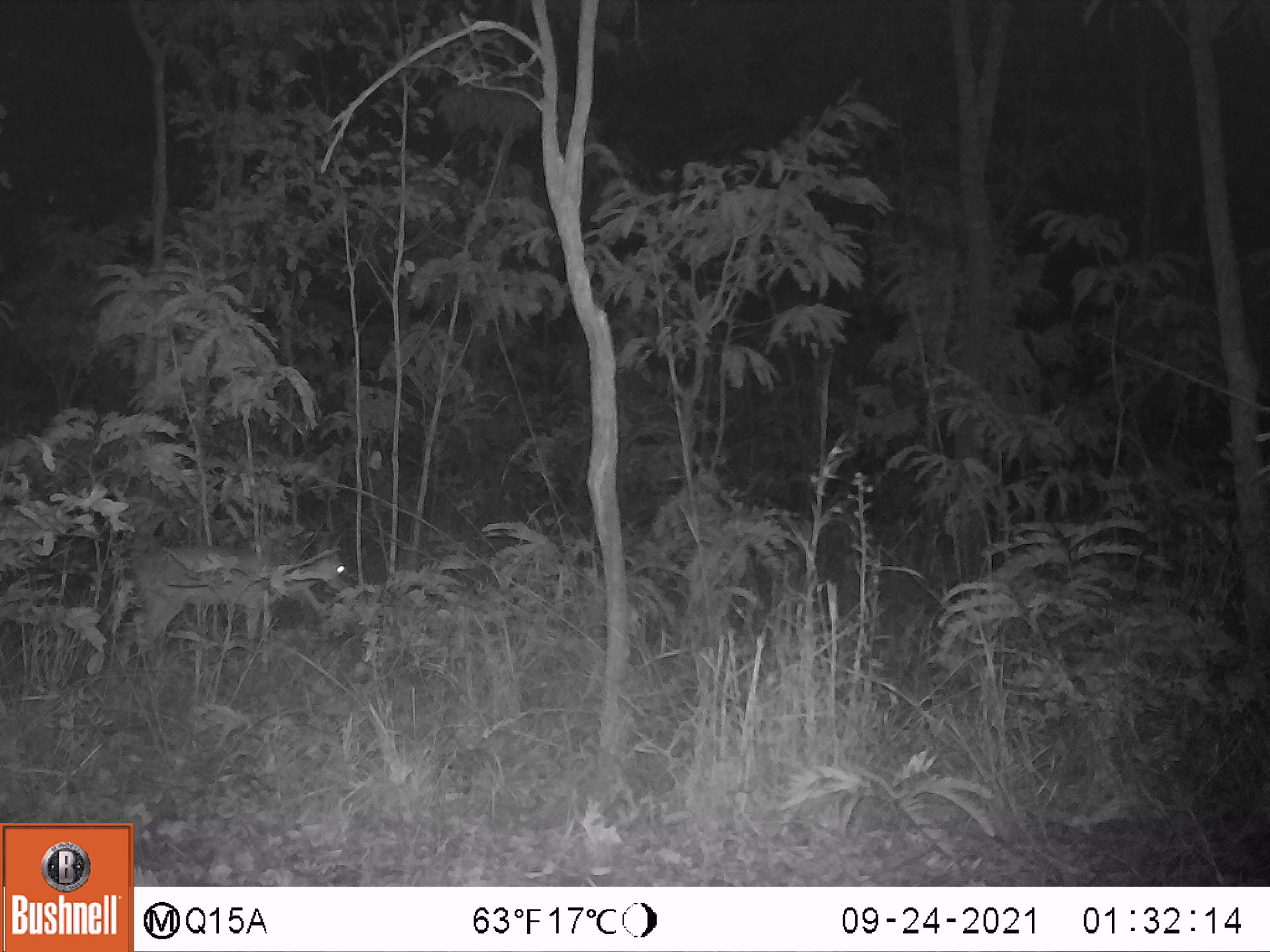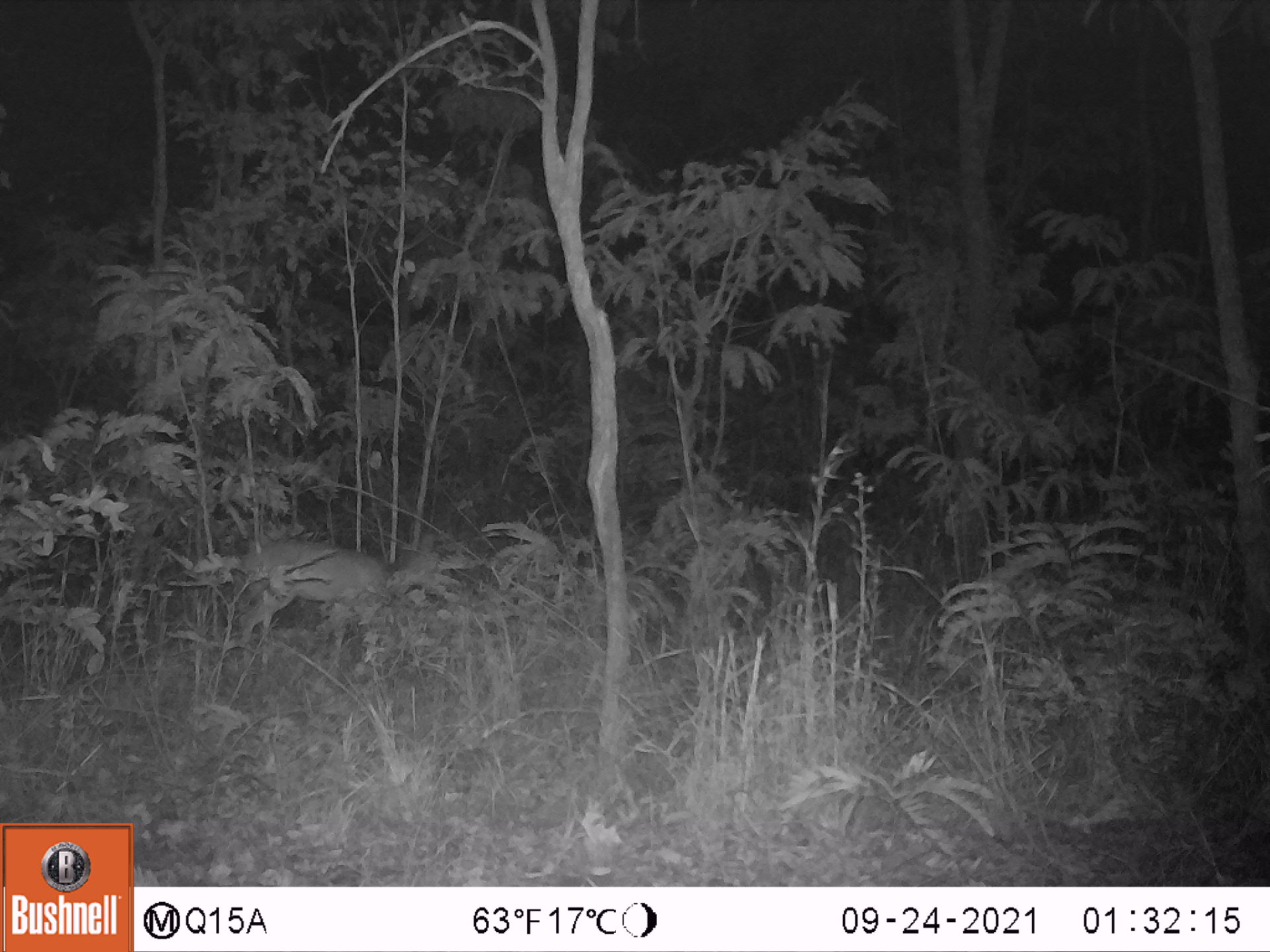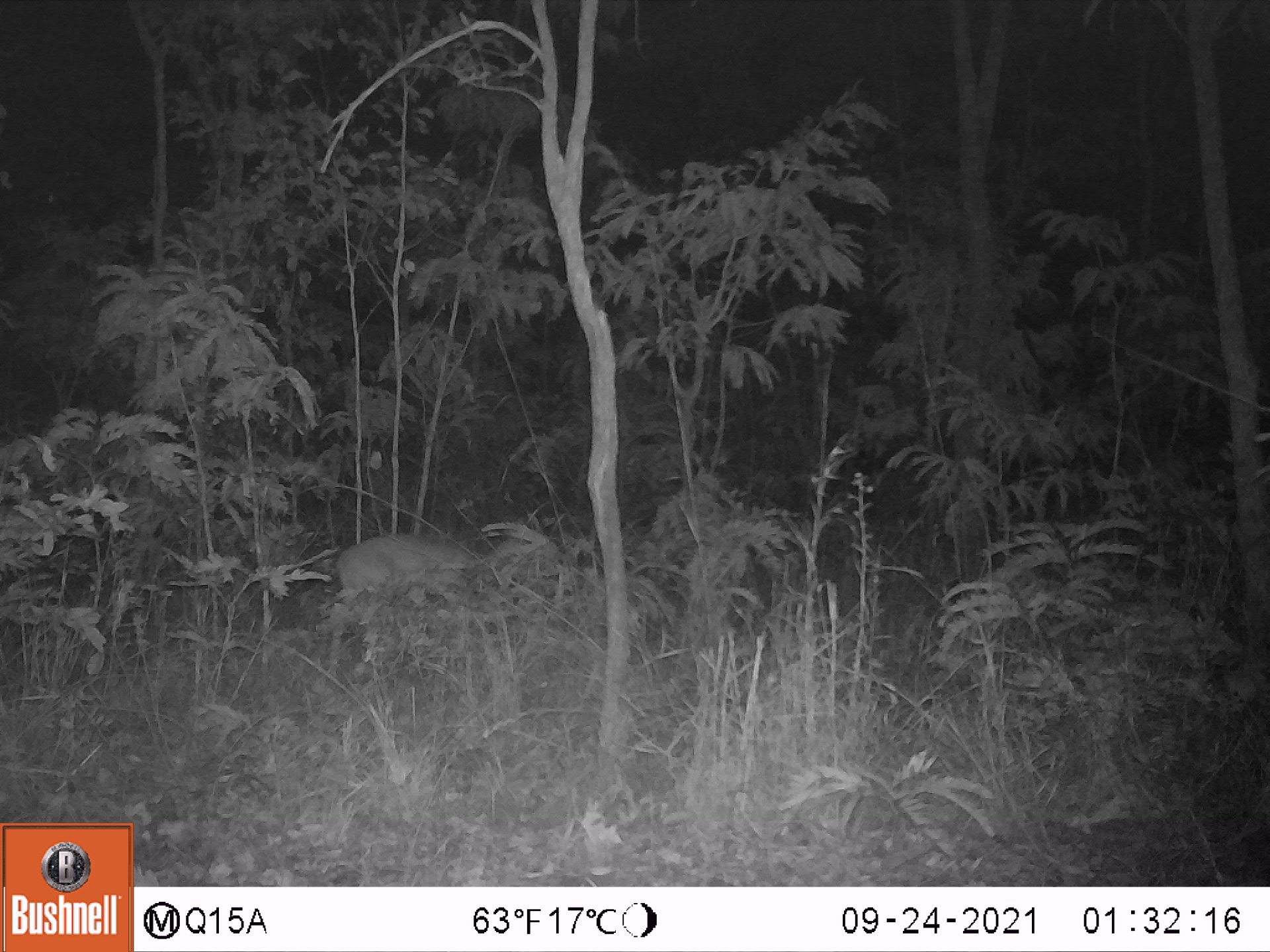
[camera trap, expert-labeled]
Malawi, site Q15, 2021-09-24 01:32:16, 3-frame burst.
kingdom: Animalia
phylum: Chordata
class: Mammalia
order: Artiodactyla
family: Bovidae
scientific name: Antilopinae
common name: small antelope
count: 1